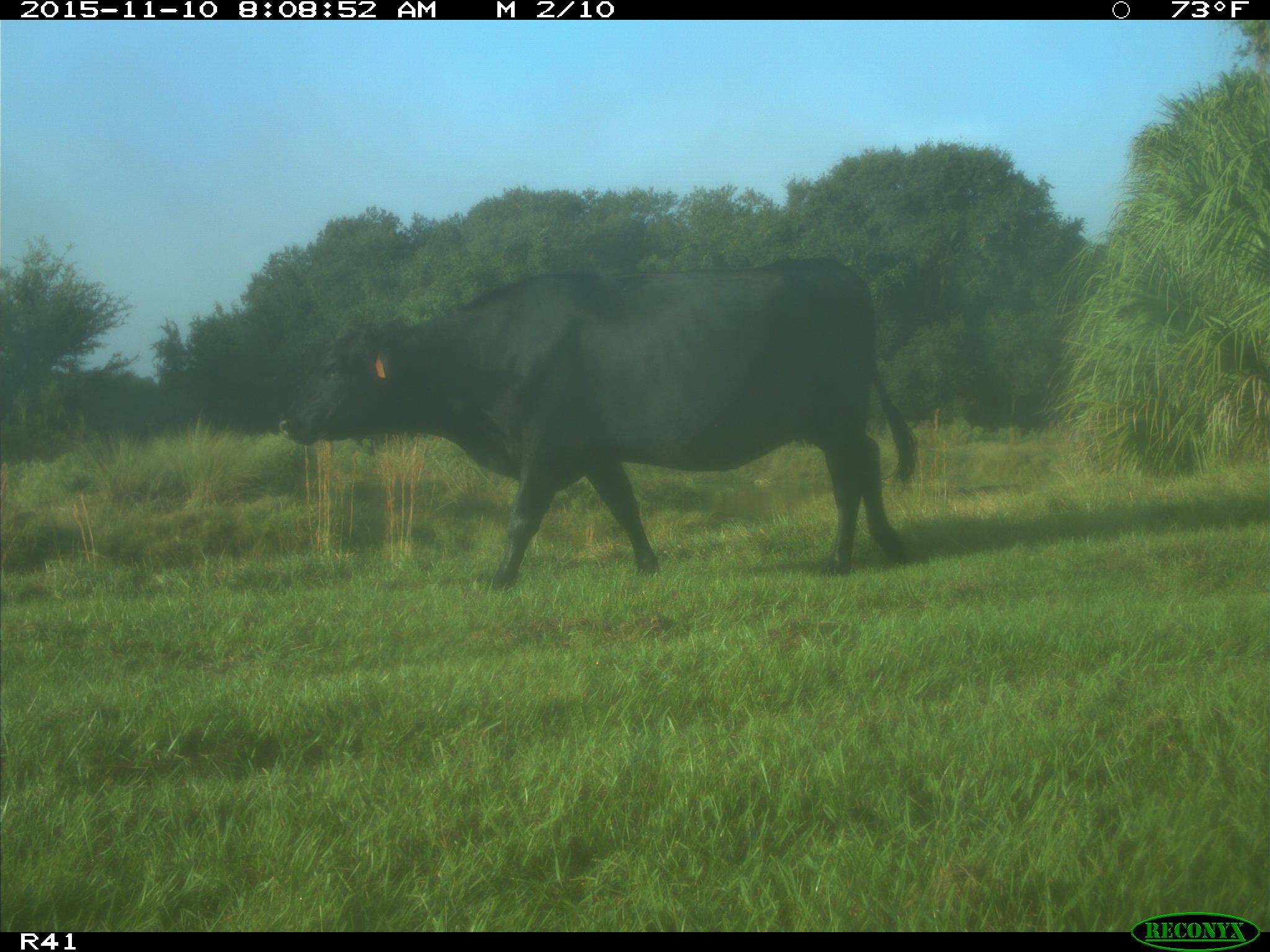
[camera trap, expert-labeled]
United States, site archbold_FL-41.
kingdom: Animalia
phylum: Chordata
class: Mammalia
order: Artiodactyla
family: Bovidae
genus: Bos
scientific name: Bos taurus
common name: domestic cow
Bos taurus (domestic cow).